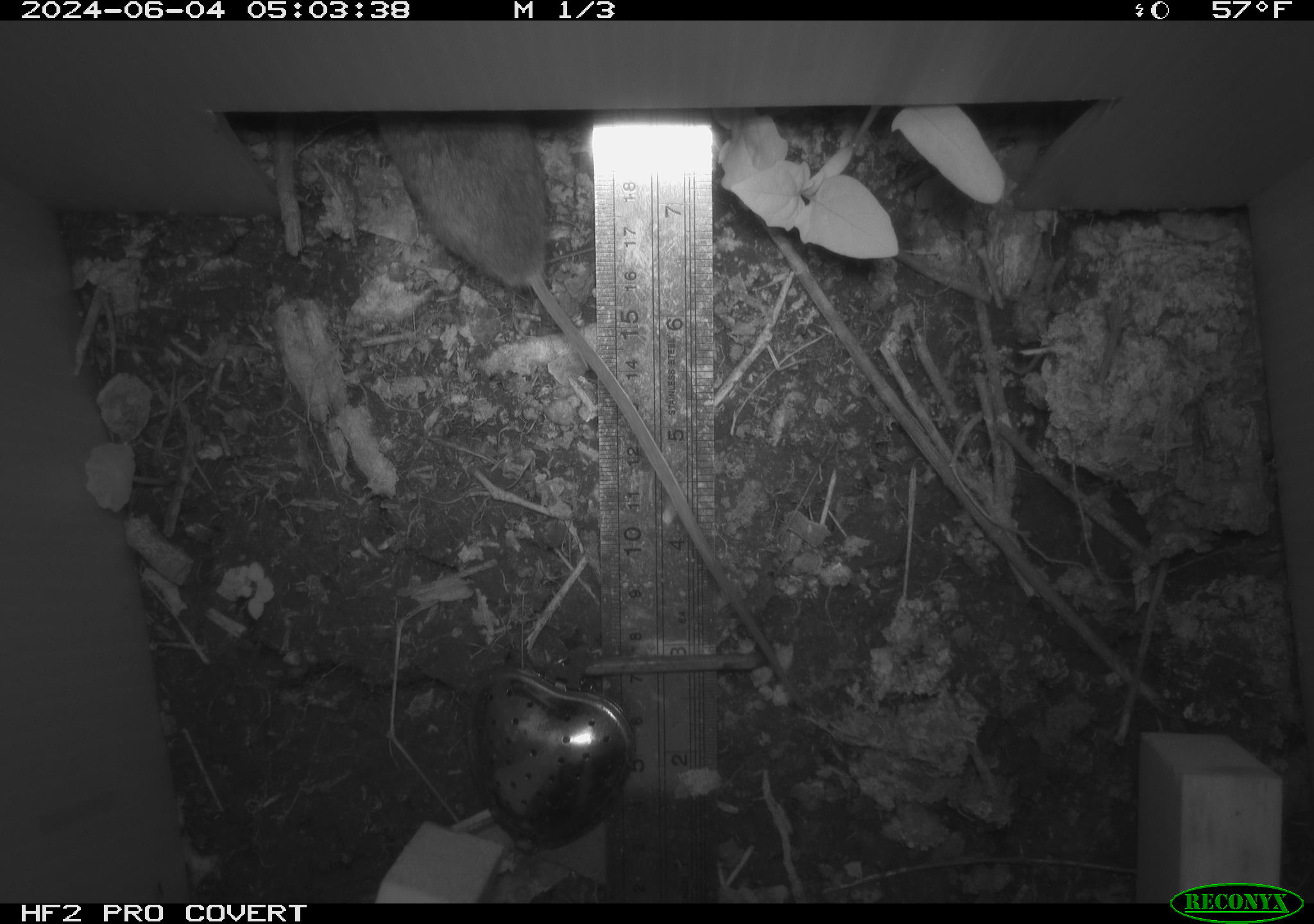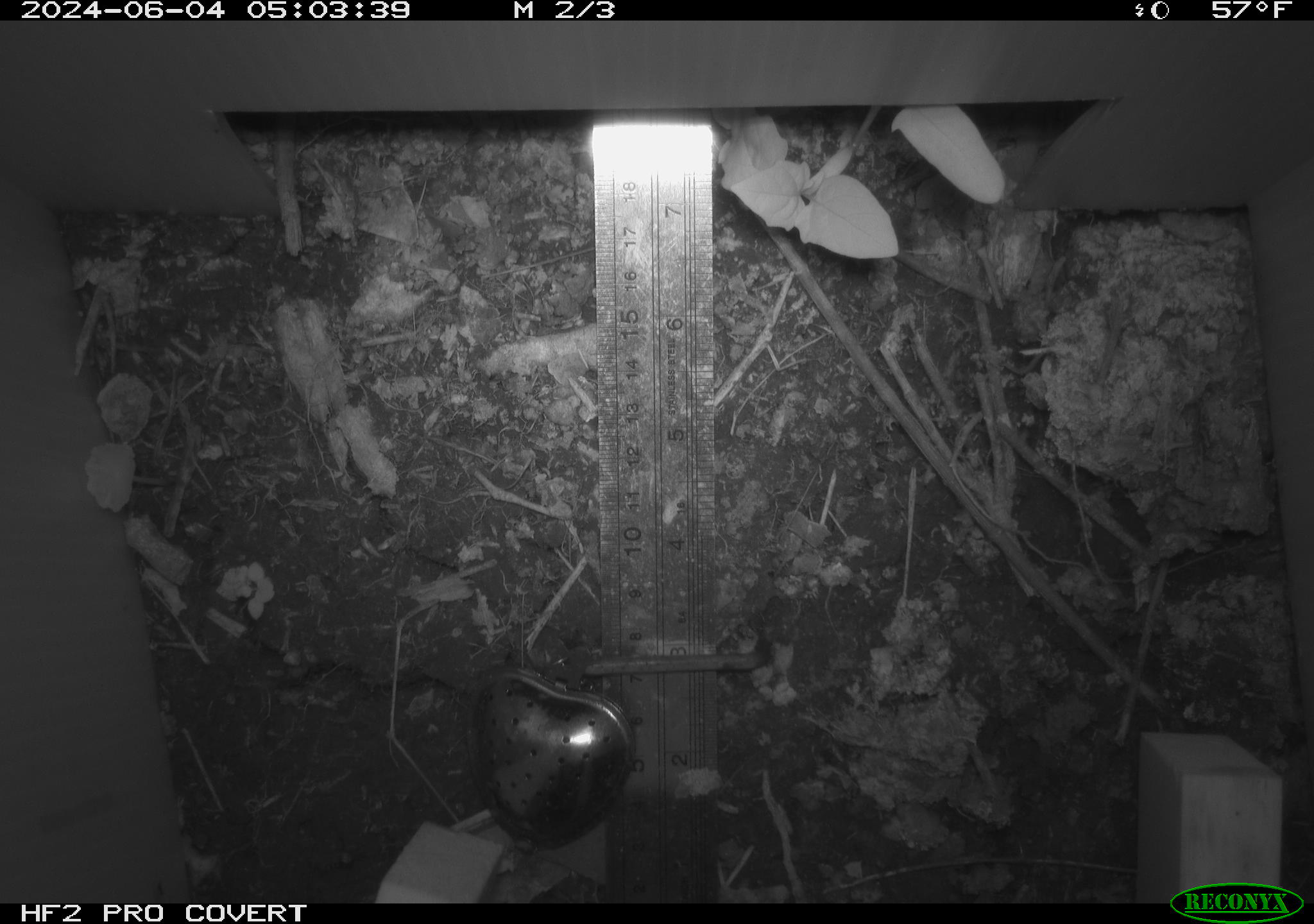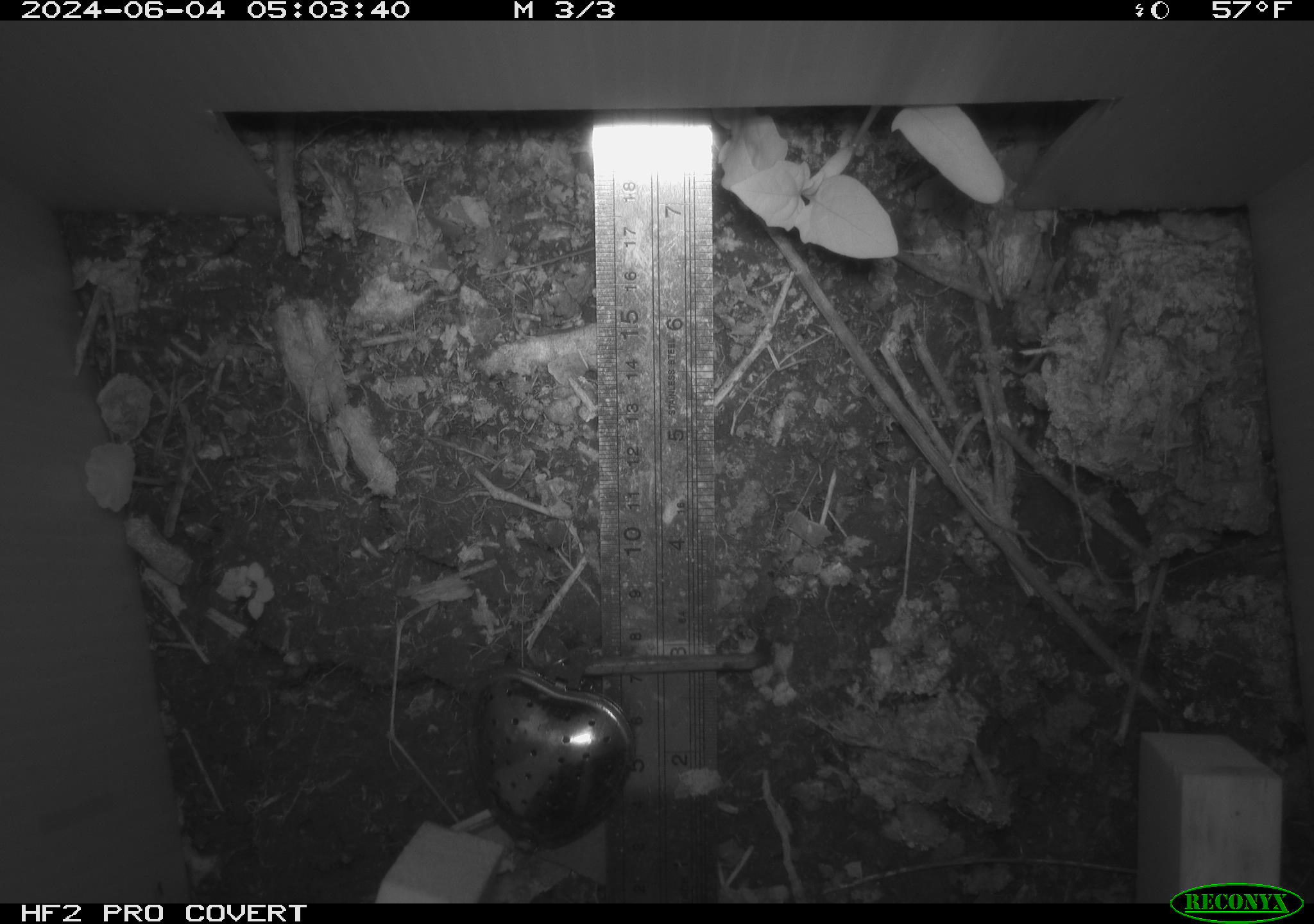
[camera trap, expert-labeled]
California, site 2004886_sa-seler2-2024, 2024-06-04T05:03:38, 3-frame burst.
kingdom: Animalia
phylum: Chordata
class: Mammalia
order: Rodentia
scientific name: Rodentia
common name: mouse species